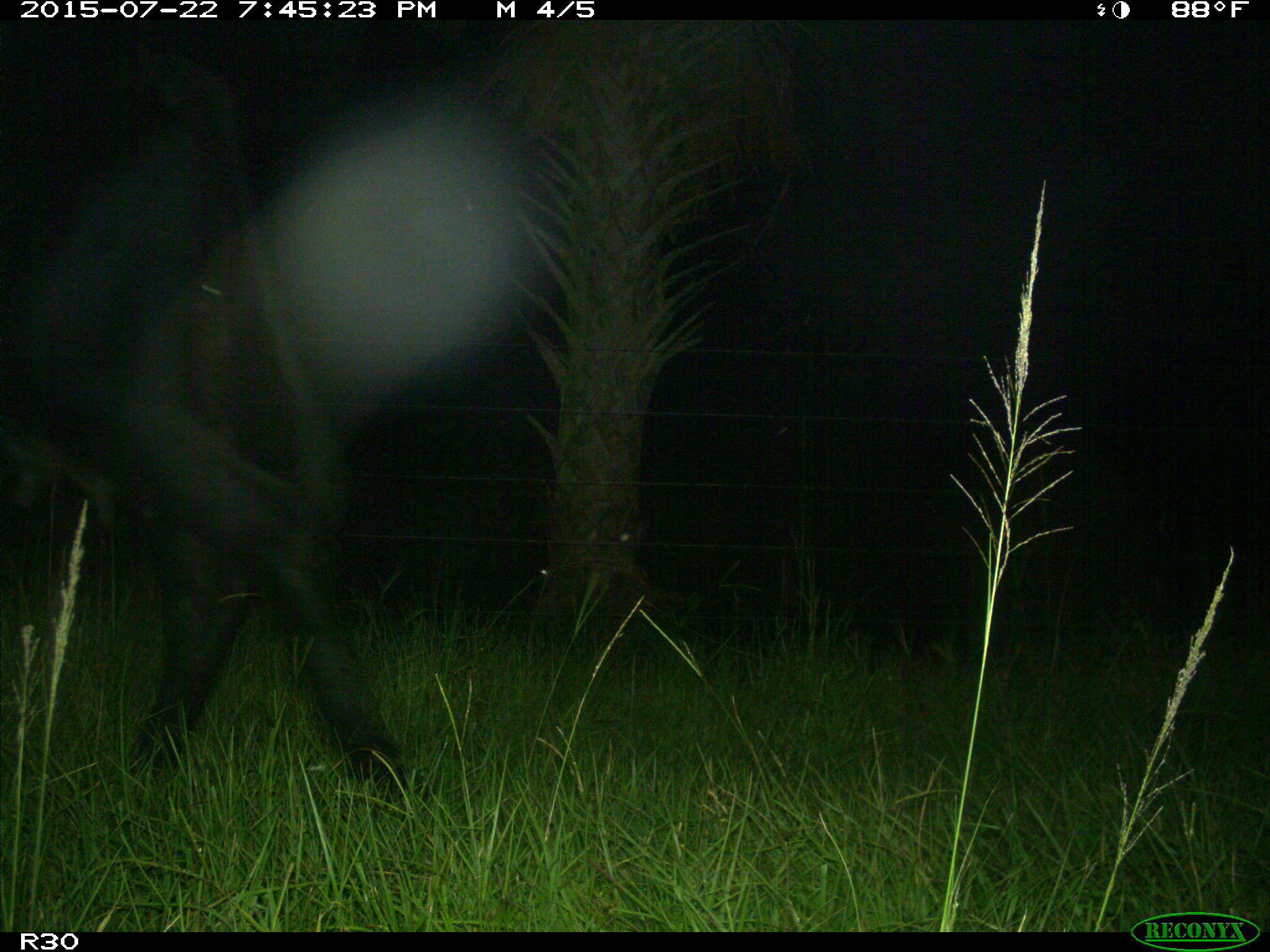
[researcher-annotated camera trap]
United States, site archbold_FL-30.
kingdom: Animalia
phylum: Chordata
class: Mammalia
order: Artiodactyla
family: Bovidae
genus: Bos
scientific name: Bos taurus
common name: domestic cow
Bos taurus (domestic cow).